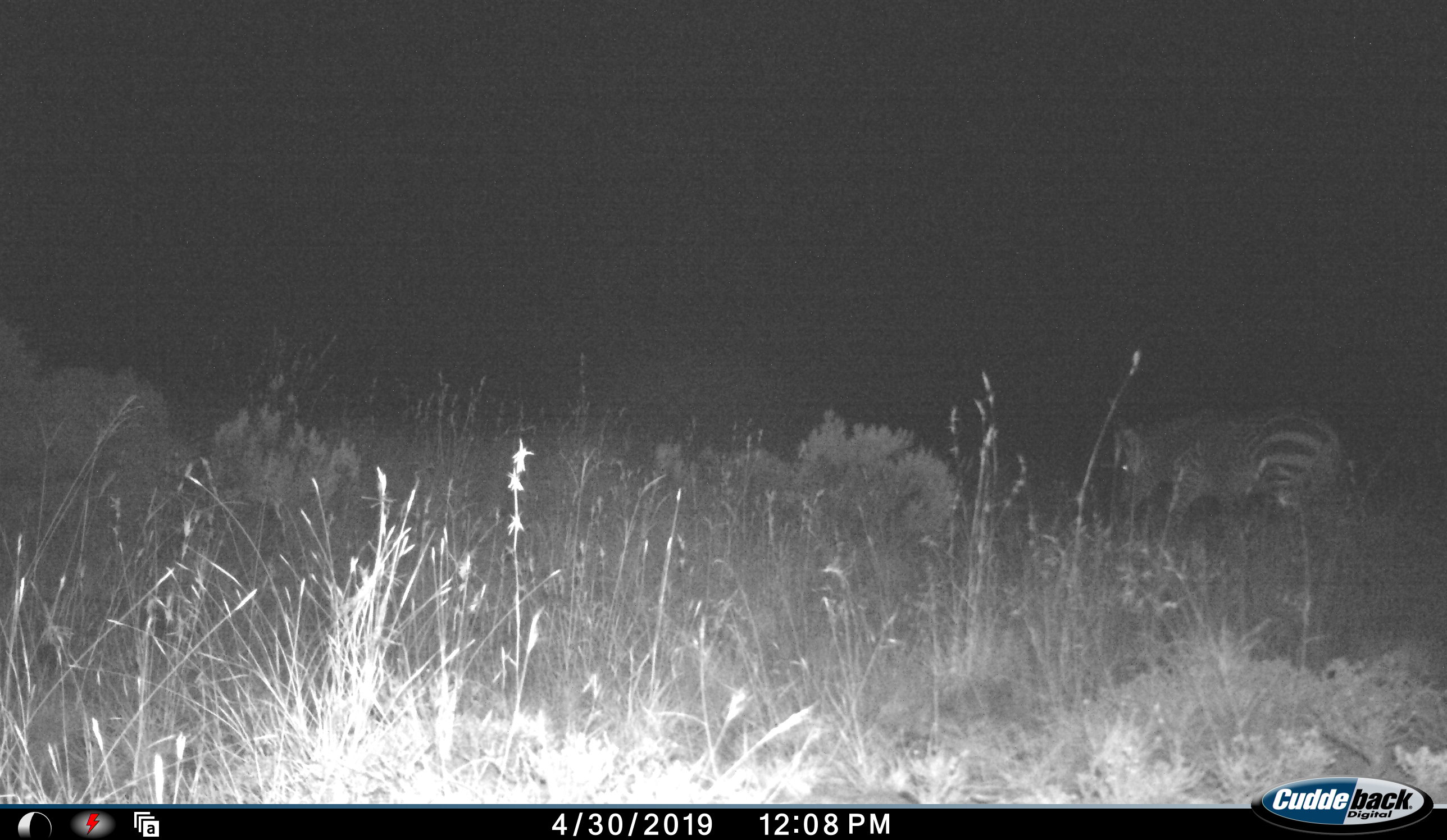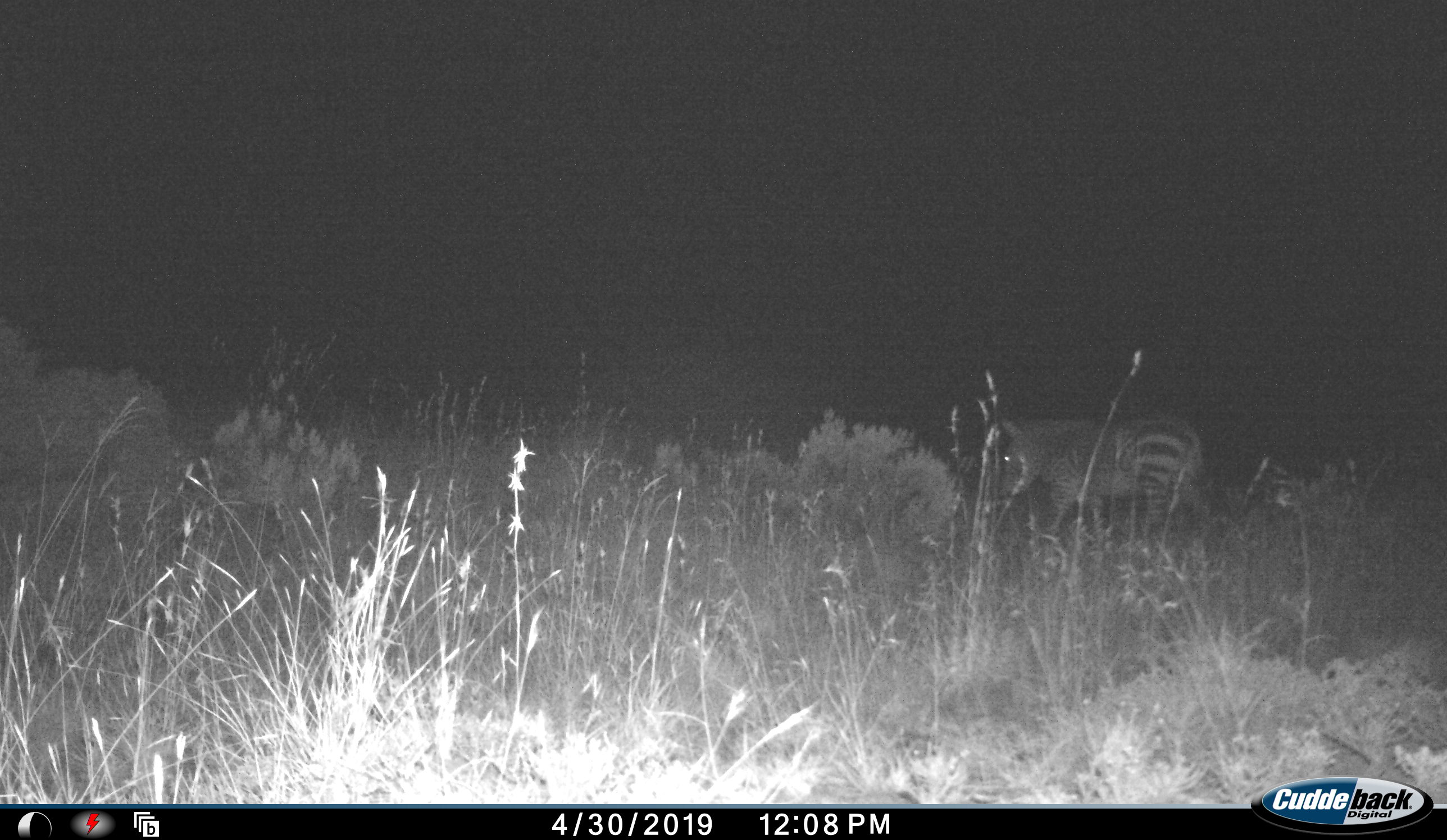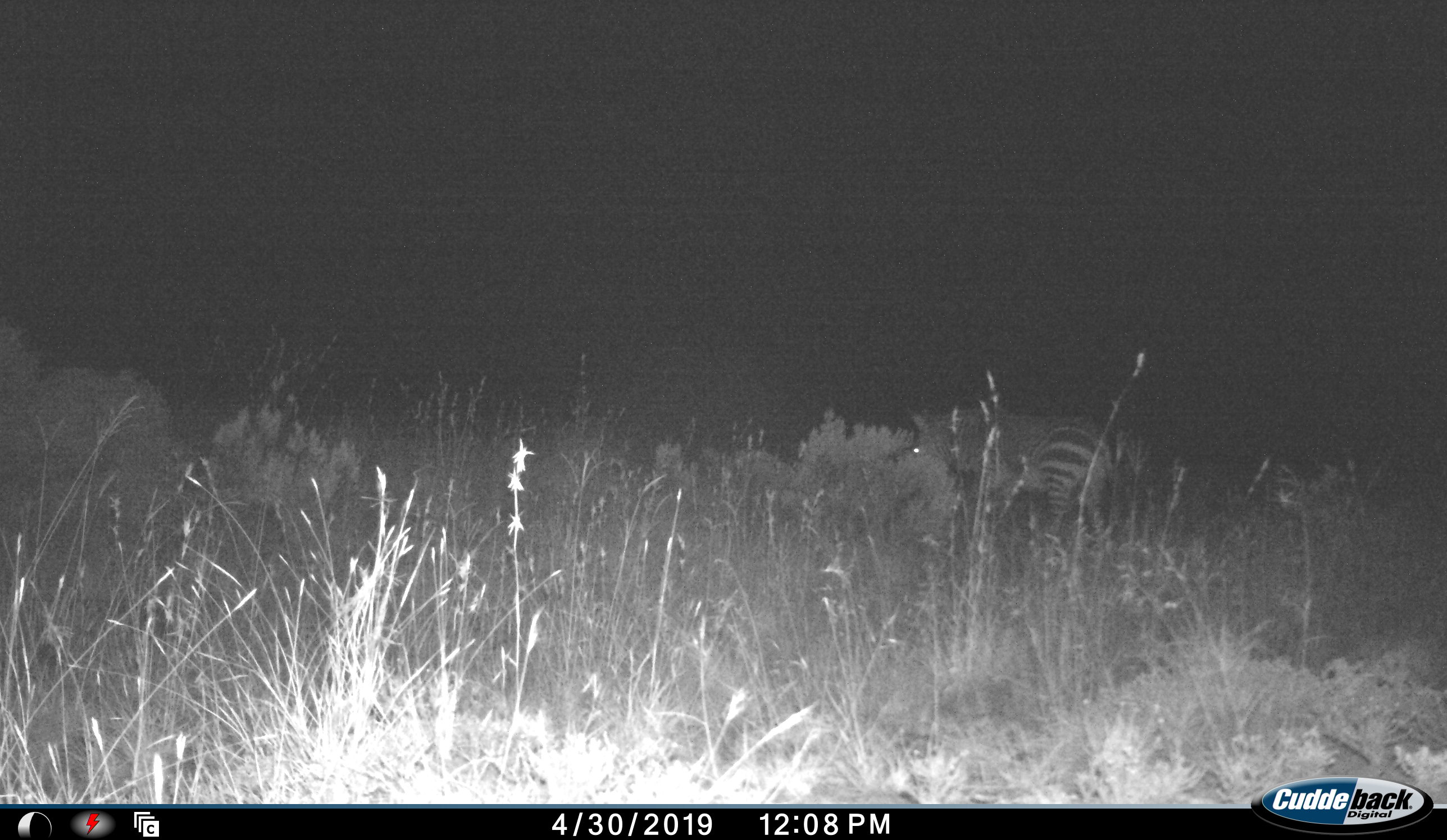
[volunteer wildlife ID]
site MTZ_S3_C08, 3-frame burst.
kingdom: Animalia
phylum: Chordata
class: Mammalia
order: Perissodactyla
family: Equidae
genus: Equus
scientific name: Equus zebra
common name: mountain zebra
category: zebramountain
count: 1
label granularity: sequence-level